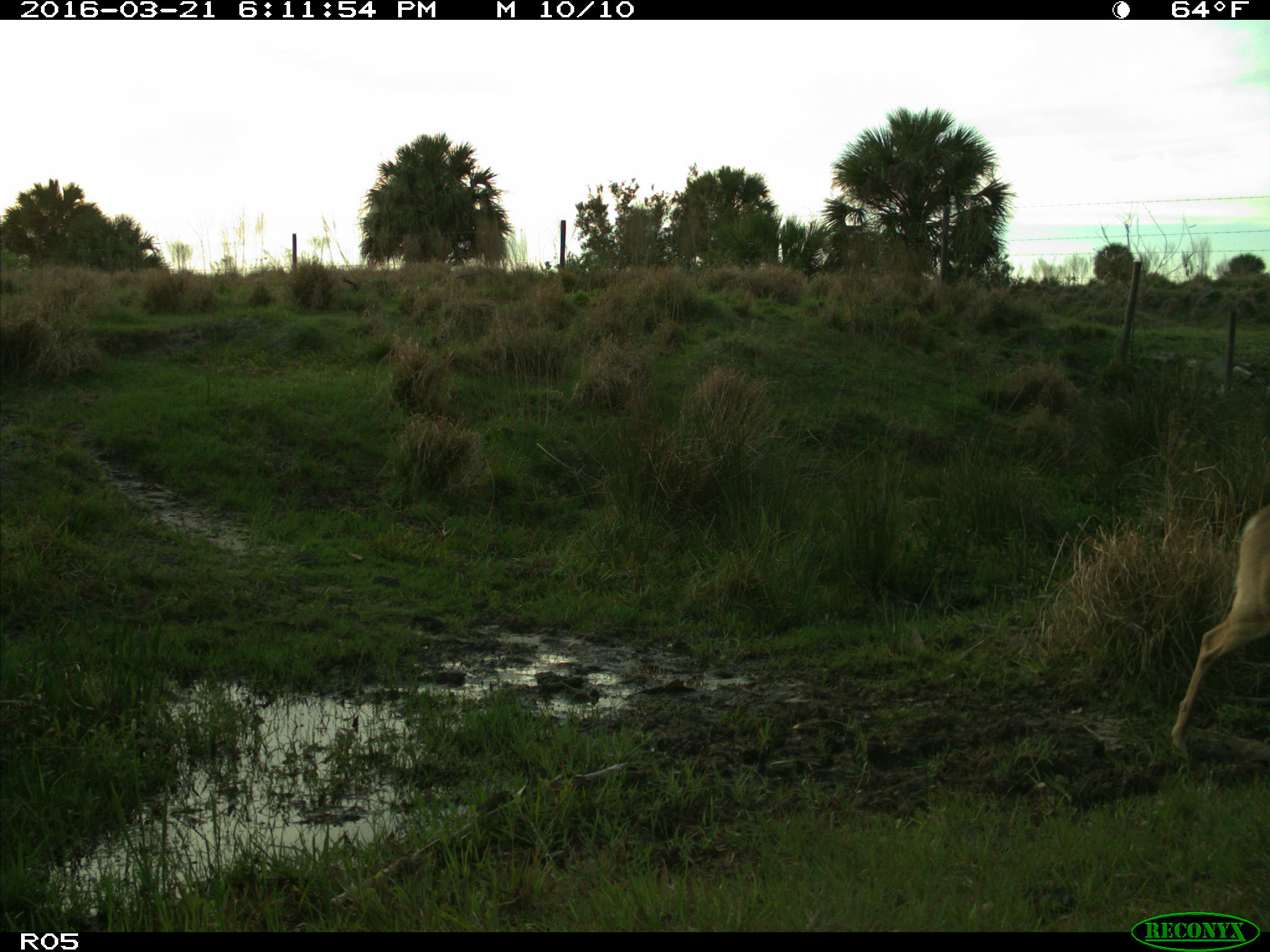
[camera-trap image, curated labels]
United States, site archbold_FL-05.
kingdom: Animalia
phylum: Chordata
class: Mammalia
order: Artiodactyla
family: Cervidae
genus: Odocoileus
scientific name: Odocoileus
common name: deer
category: unidentified deer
Unidentified deer (deer) (Odocoileus).